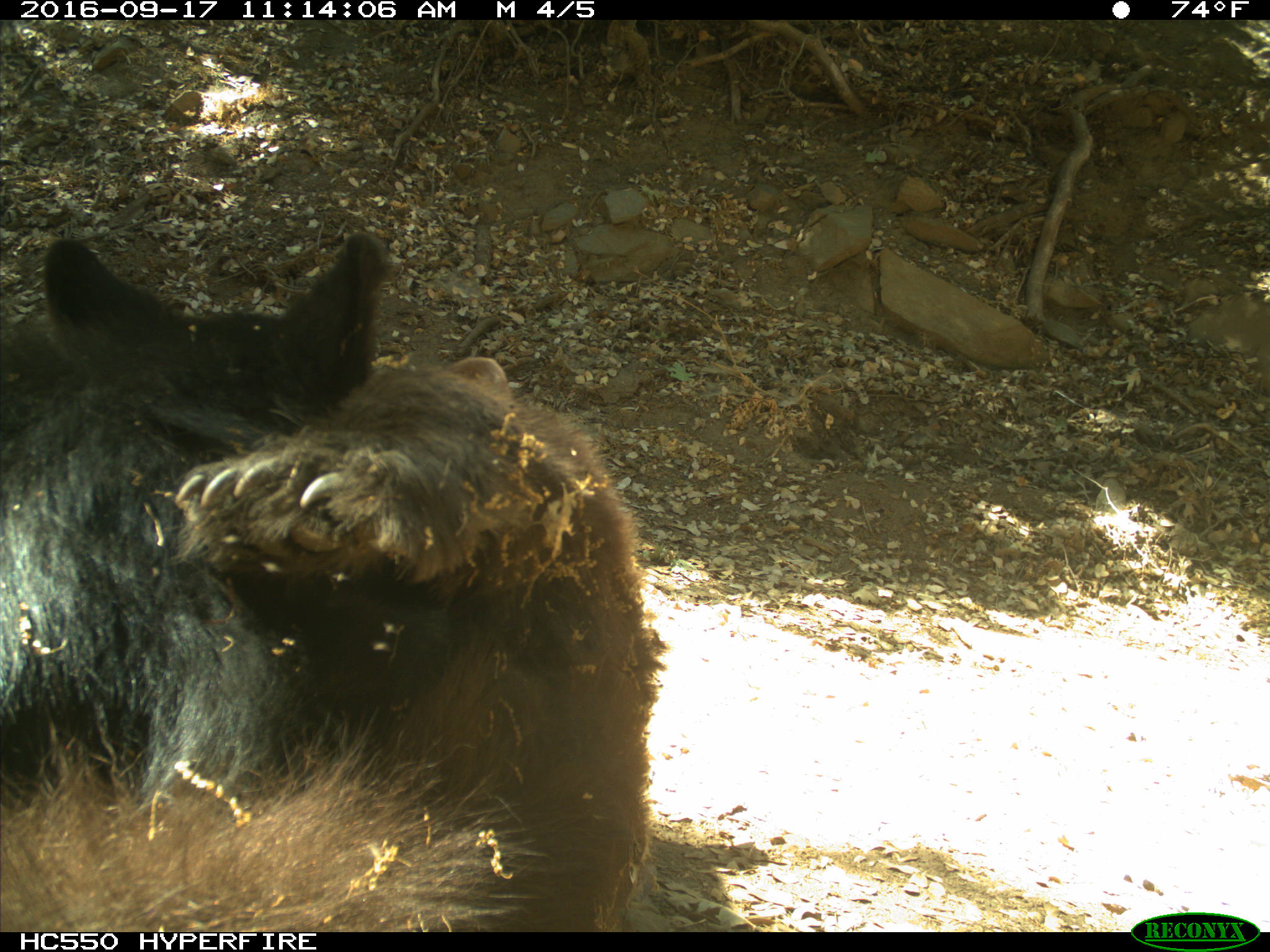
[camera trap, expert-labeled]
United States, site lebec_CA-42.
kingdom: Animalia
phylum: Chordata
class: Mammalia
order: Carnivora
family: Ursidae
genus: Ursus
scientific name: Ursus americanus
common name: american black bear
Ursus americanus (american black bear).